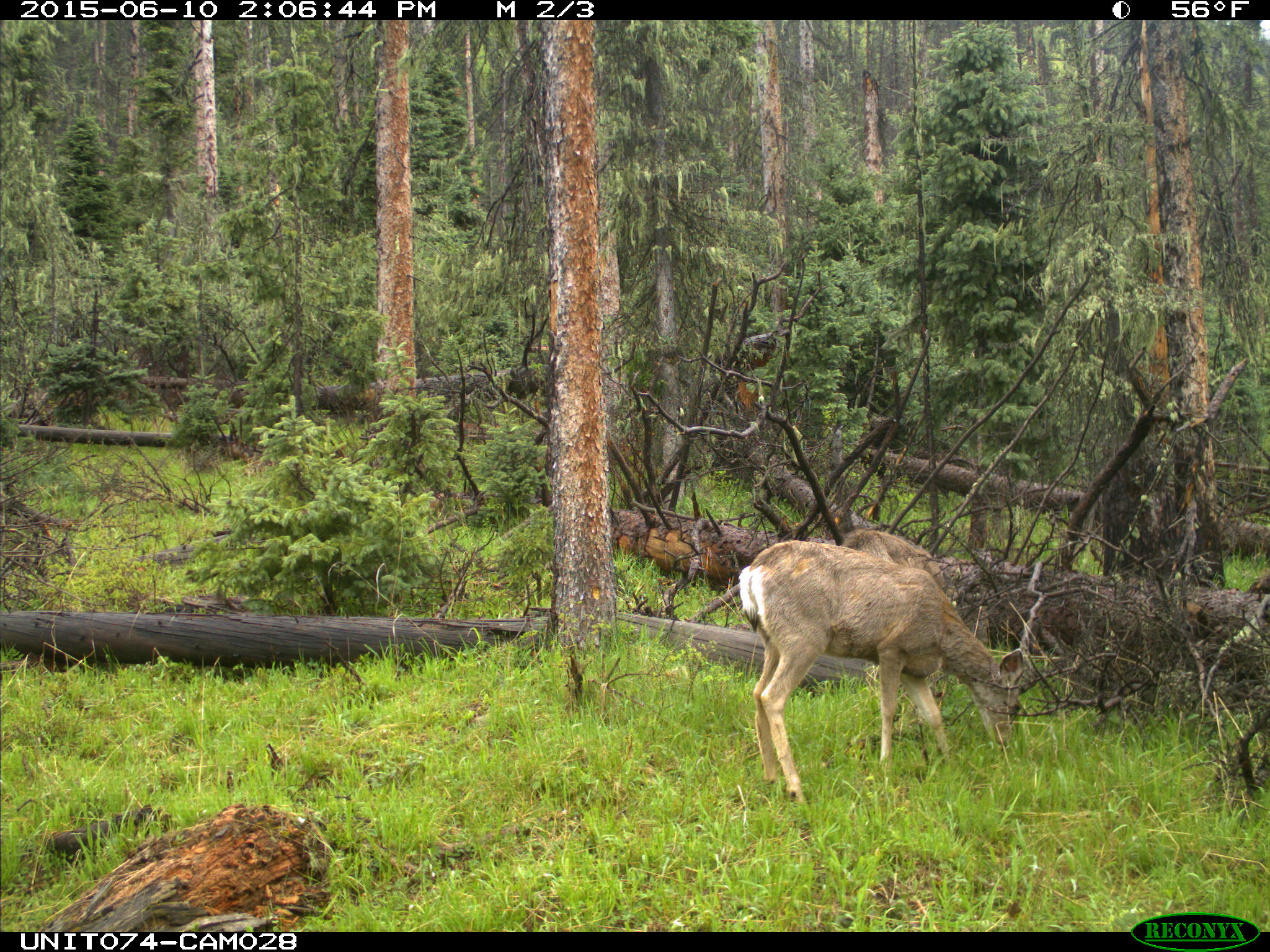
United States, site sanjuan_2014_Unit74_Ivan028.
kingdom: Animalia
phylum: Chordata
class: Mammalia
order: Artiodactyla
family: Cervidae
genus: Odocoileus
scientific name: Odocoileus hemionus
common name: mule deer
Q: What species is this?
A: Odocoileus hemionus (mule deer).